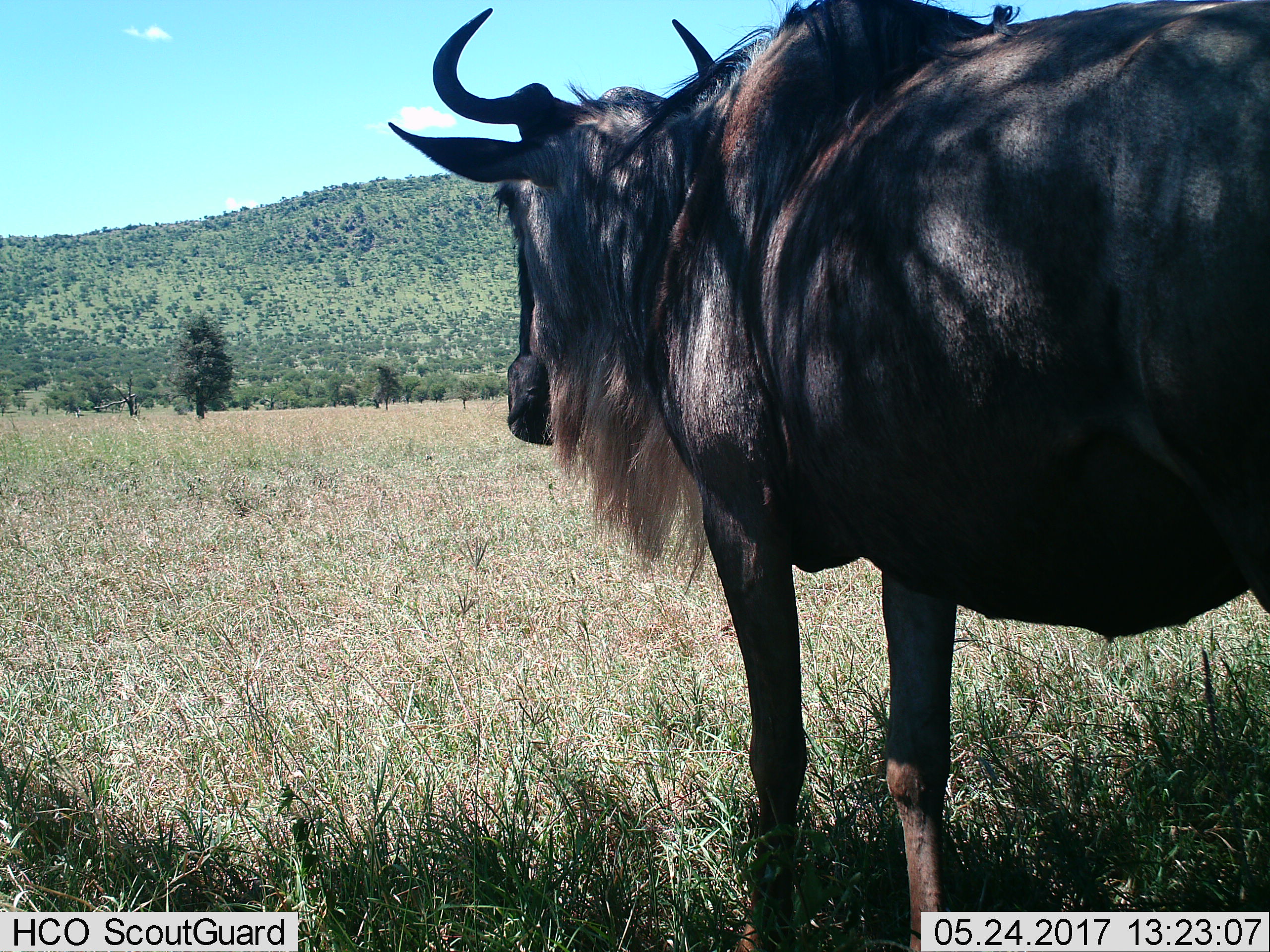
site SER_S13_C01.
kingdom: Animalia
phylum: Chordata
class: Mammalia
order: Artiodactyla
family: Bovidae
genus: Connochaetes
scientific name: Connochaetes taurinus taurinus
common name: blue wildebeest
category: wildebeestblue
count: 1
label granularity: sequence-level